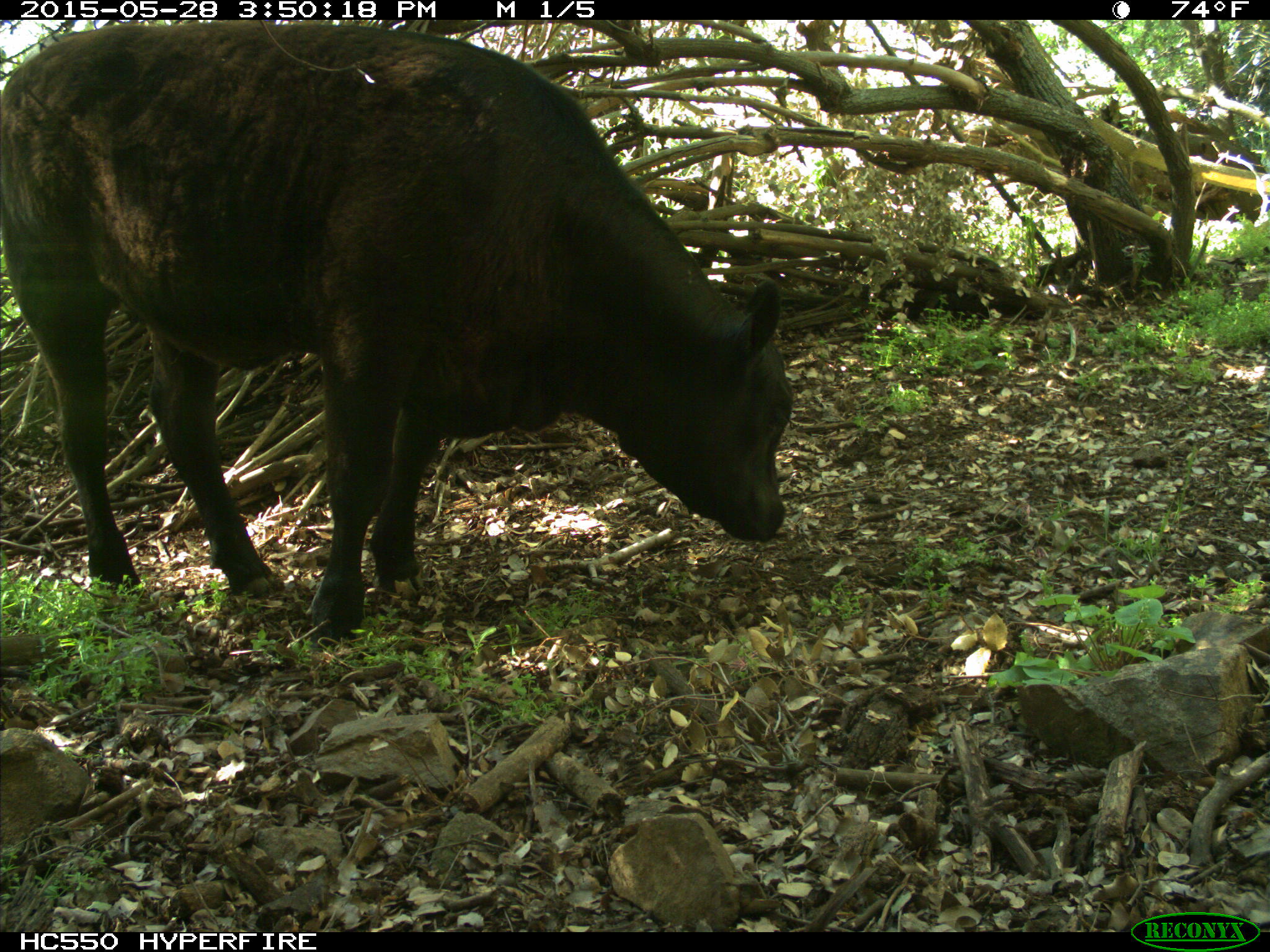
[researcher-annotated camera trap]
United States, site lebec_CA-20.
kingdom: Animalia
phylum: Chordata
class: Mammalia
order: Artiodactyla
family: Bovidae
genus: Bos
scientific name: Bos taurus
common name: domestic cow